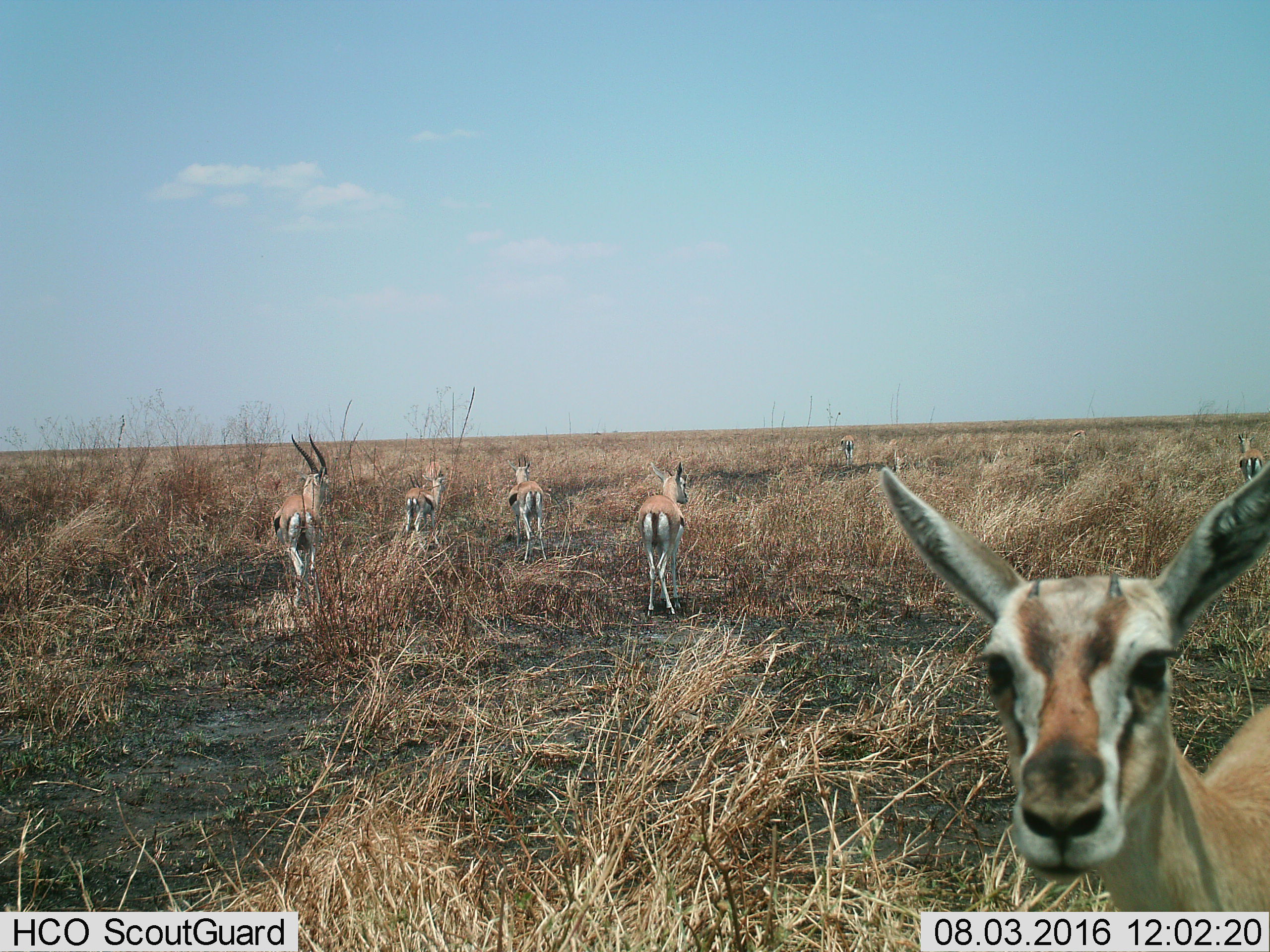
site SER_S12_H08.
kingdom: Animalia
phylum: Chordata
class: Mammalia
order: Artiodactyla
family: Bovidae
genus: Eudorcas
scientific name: Eudorcas thomsonii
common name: thomson's gazelle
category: gazellethomsons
Gazellethomsons (thomson's gazelle) (Eudorcas thomsonii), count 7. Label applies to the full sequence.